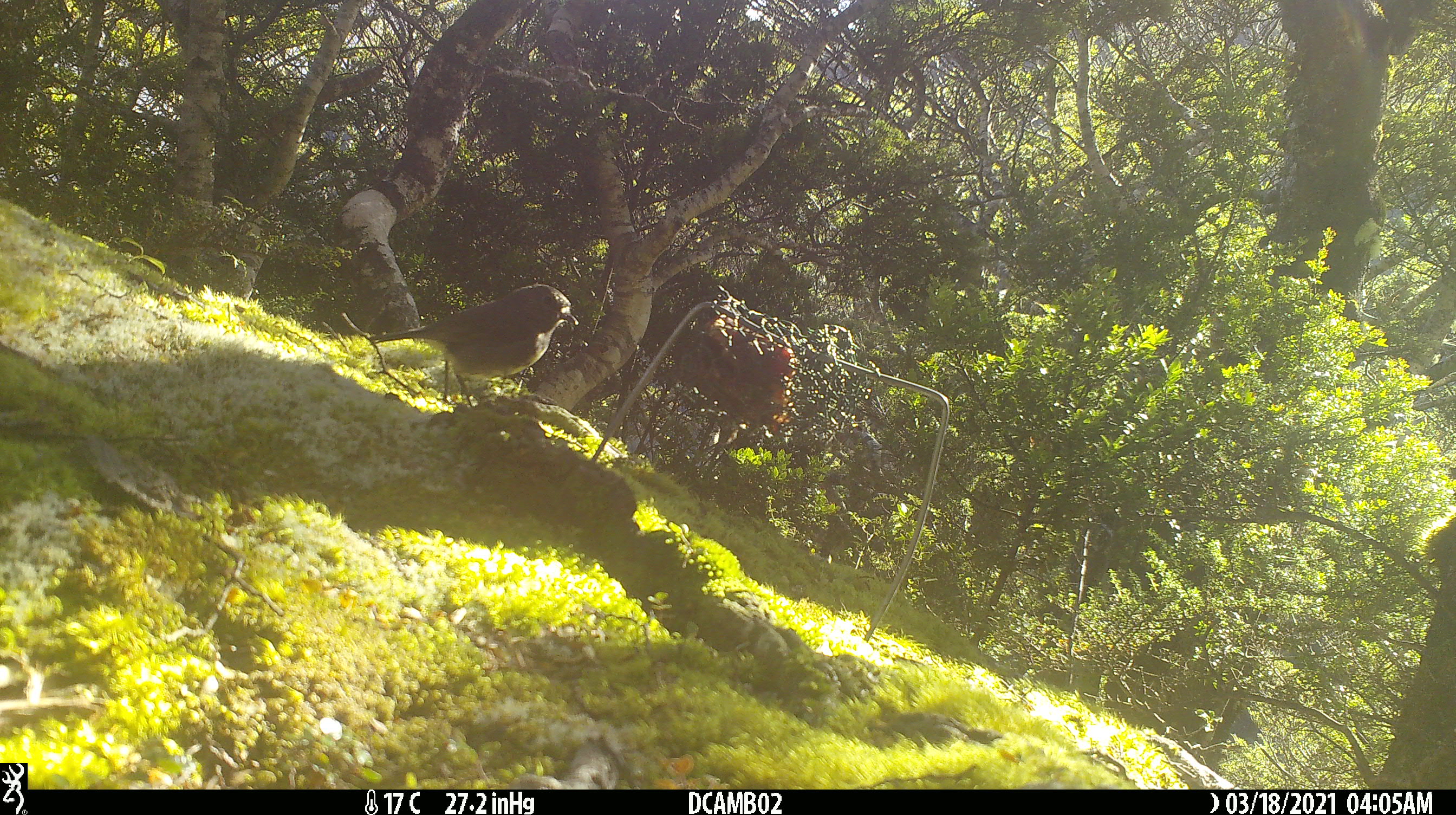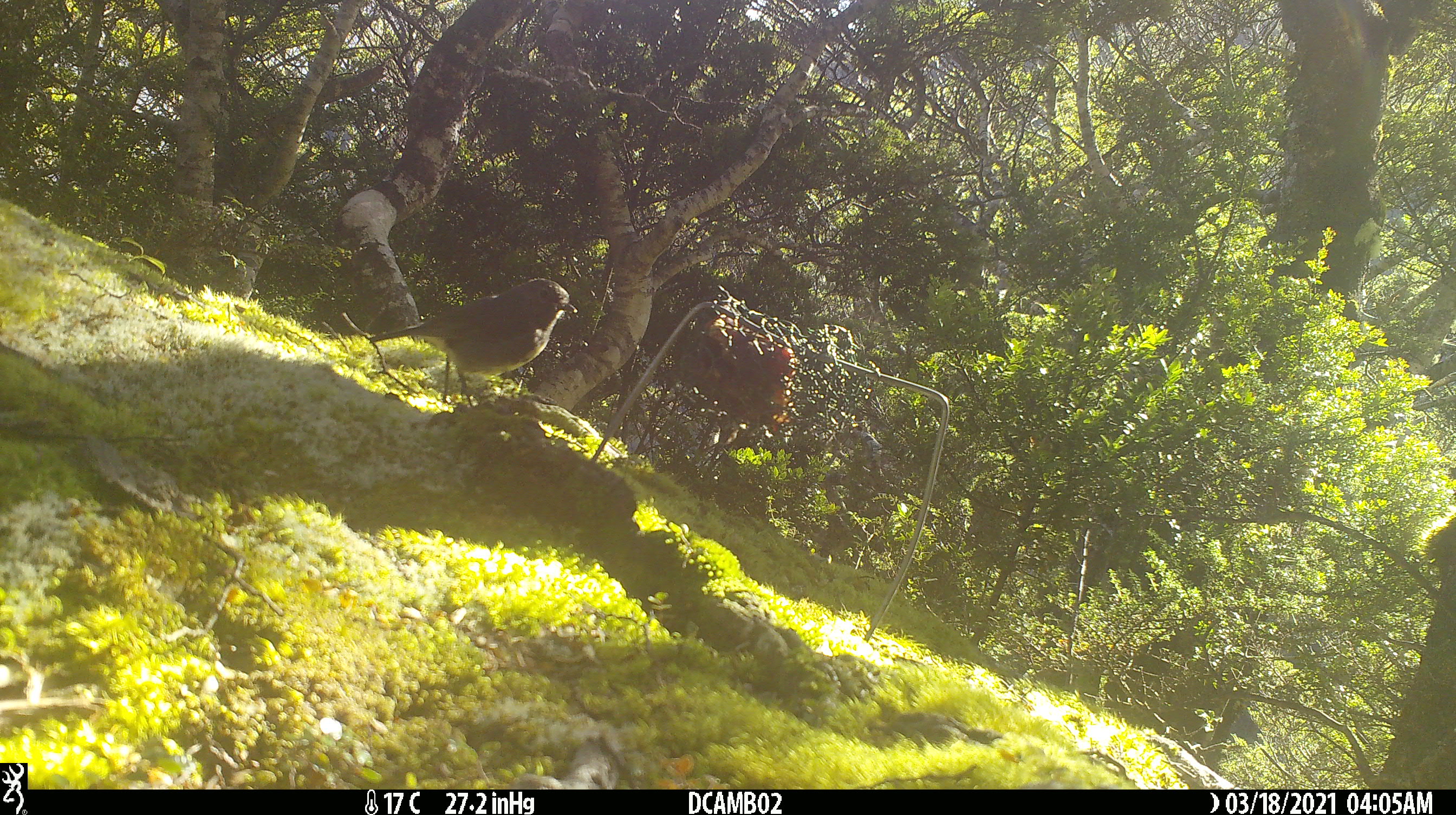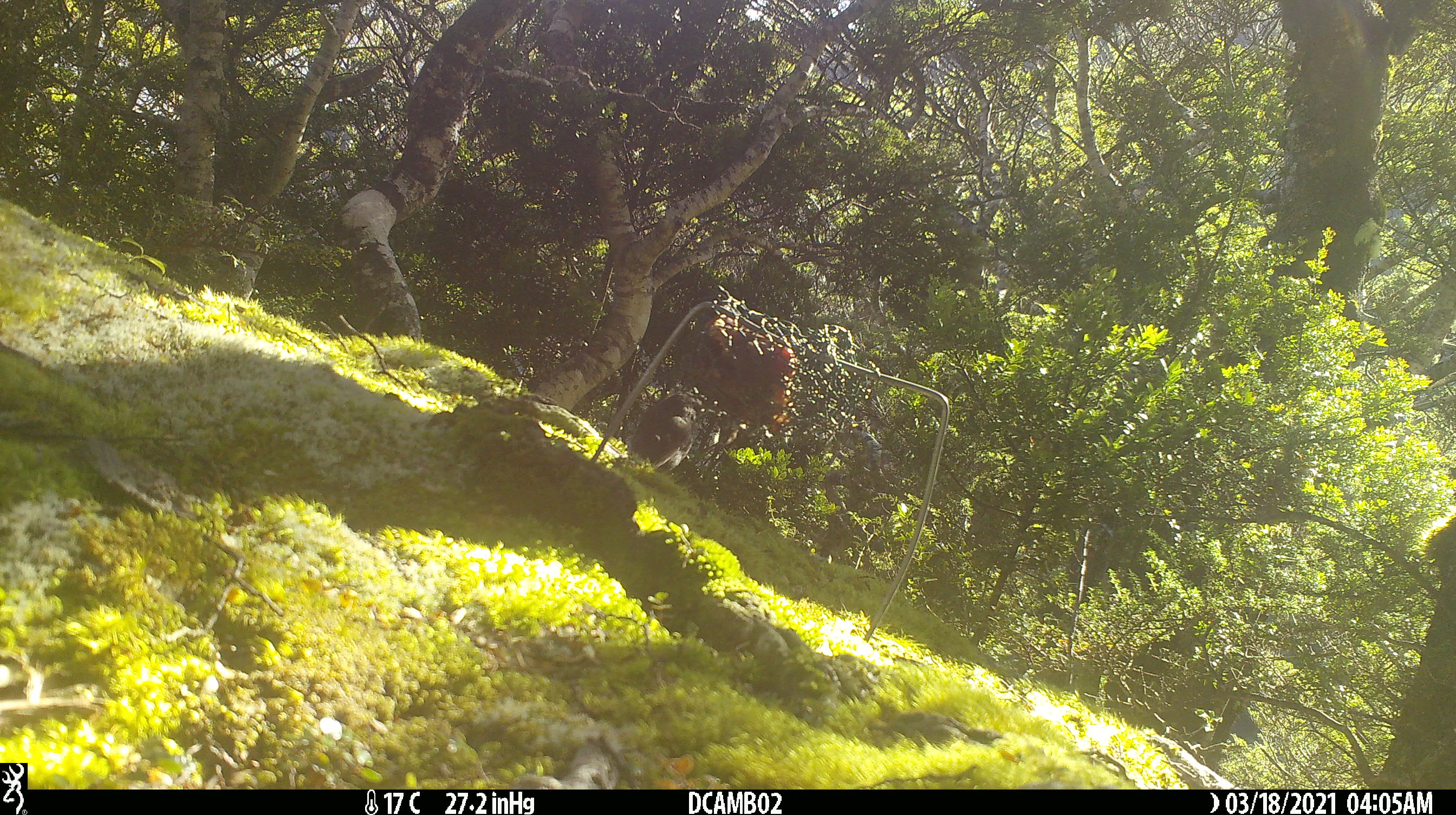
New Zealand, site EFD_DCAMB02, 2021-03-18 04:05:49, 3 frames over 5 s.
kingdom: Animalia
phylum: Chordata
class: Aves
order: Passeriformes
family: Petroicidae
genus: Petroica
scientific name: Petroica australis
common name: new zealand robin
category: robin